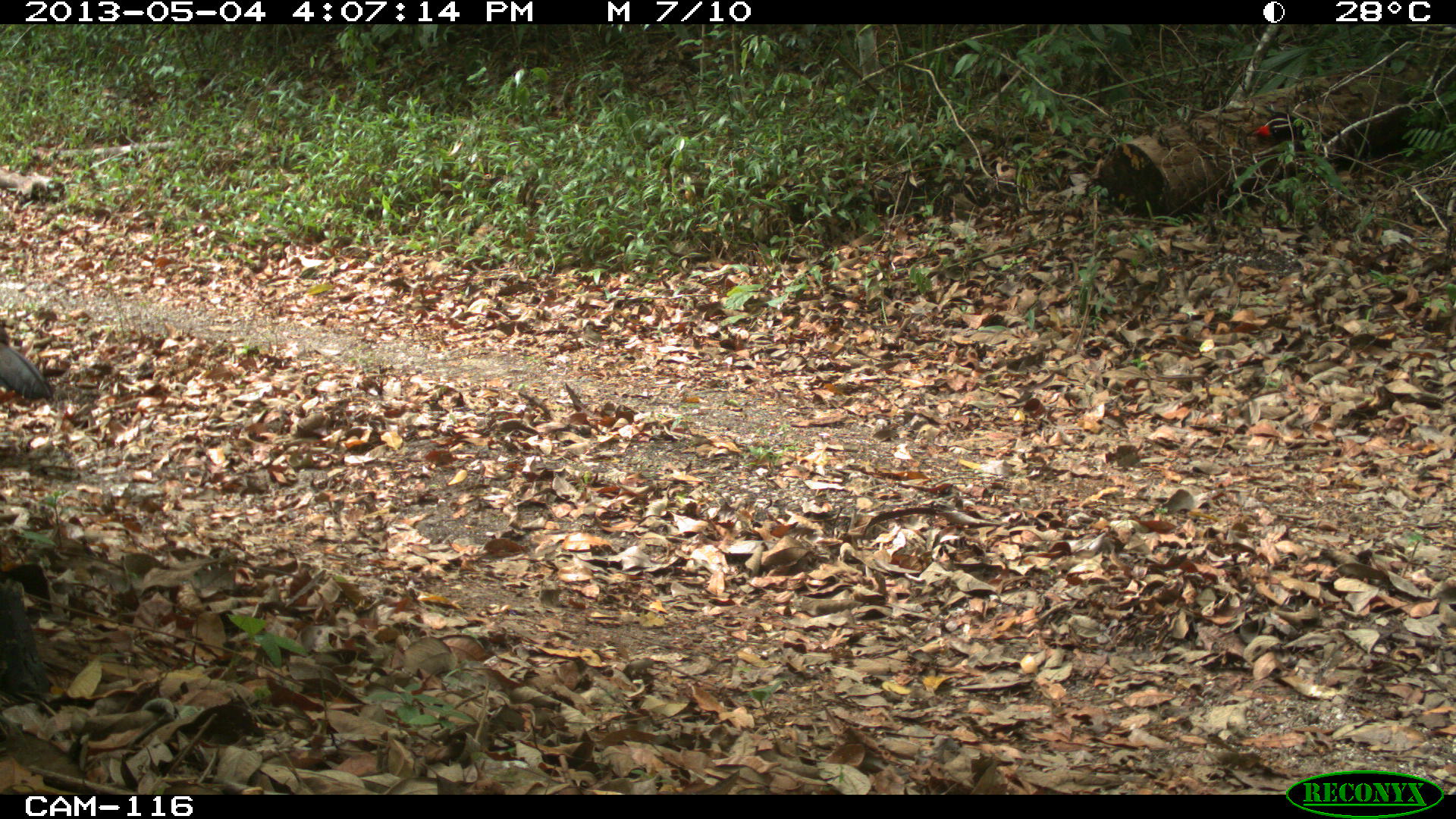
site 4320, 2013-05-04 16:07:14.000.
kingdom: Animalia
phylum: Chordata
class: Aves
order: Galliformes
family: Cracidae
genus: Crax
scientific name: Crax rubra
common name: great curassow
Crax rubra (great curassow), count 1, sex female.